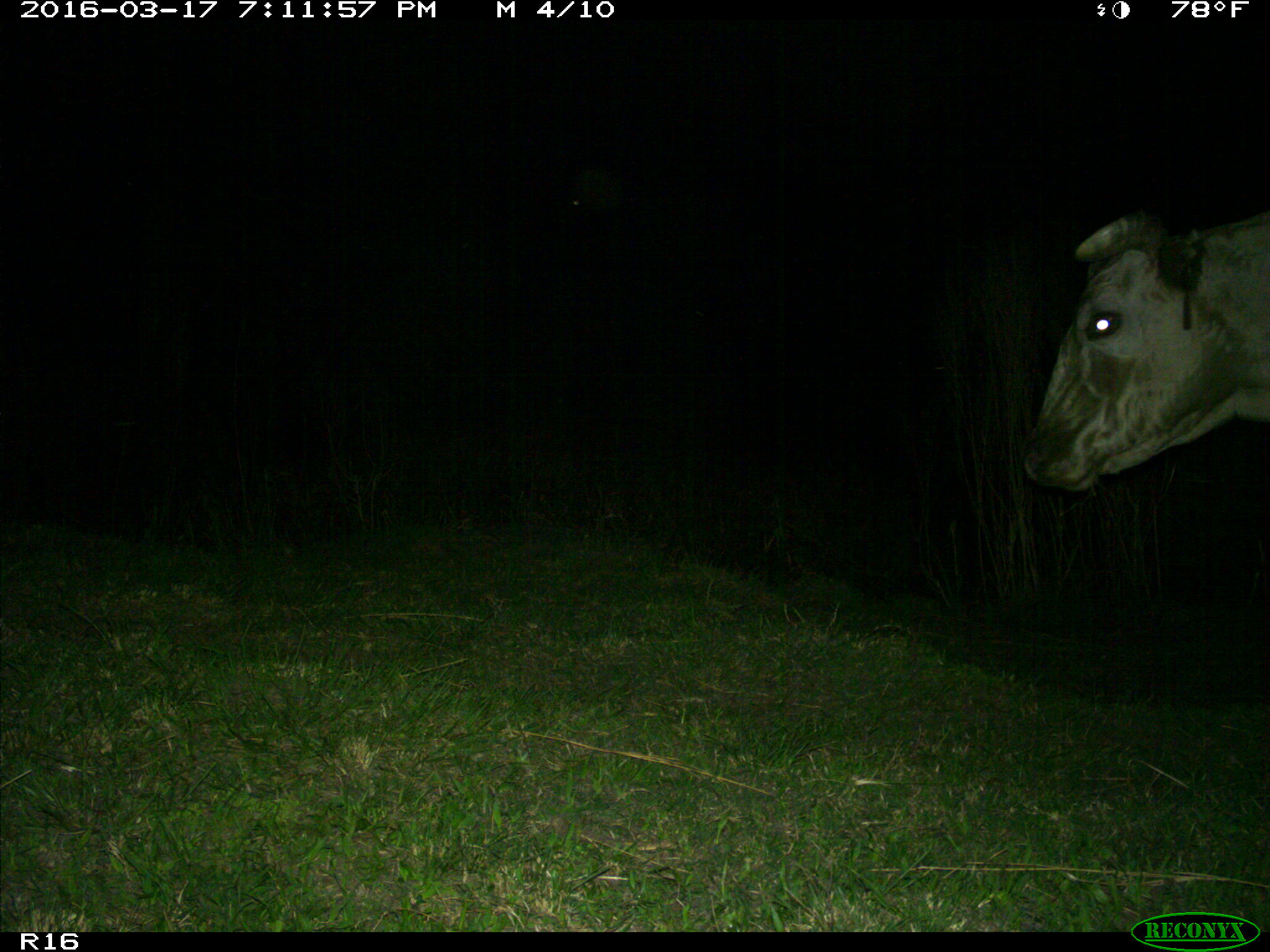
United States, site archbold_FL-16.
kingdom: Animalia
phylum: Chordata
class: Mammalia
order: Artiodactyla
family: Bovidae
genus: Bos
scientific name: Bos taurus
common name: domestic cow